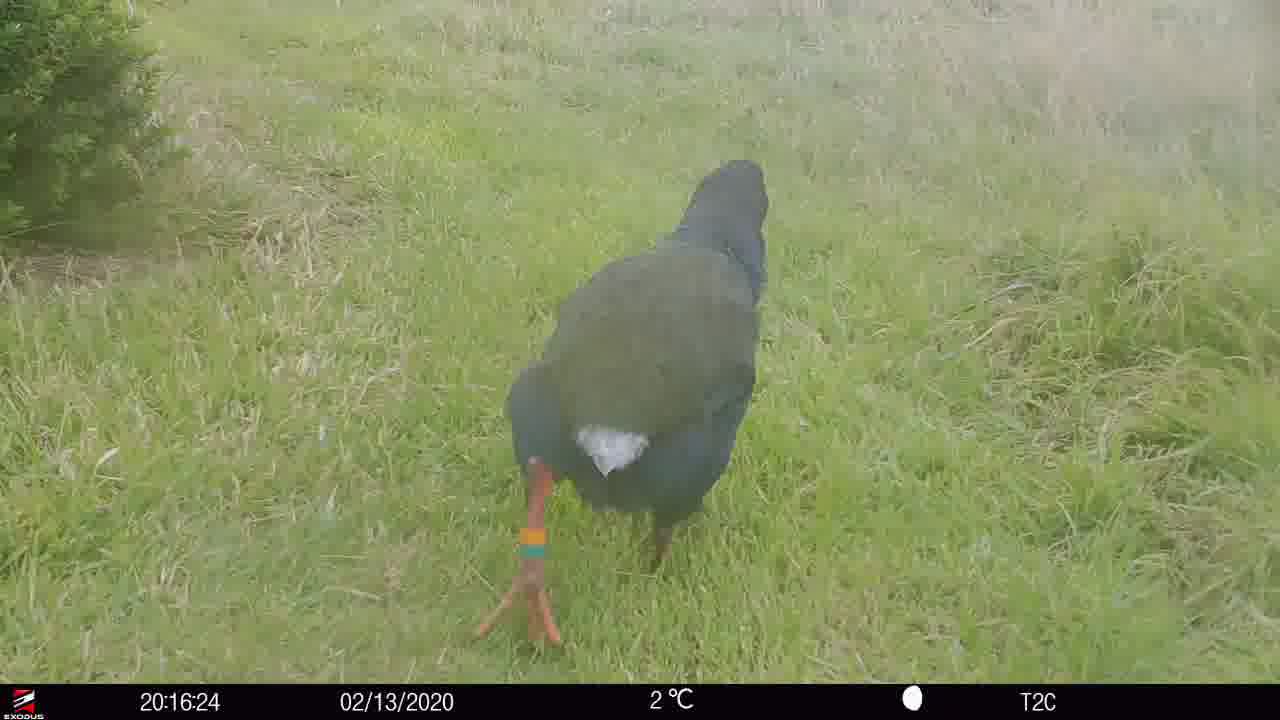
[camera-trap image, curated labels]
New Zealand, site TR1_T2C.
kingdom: Animalia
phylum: Chordata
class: Aves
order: Gruiformes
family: Rallidae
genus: Porphyrio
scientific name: Porphyrio mantelli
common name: takahe